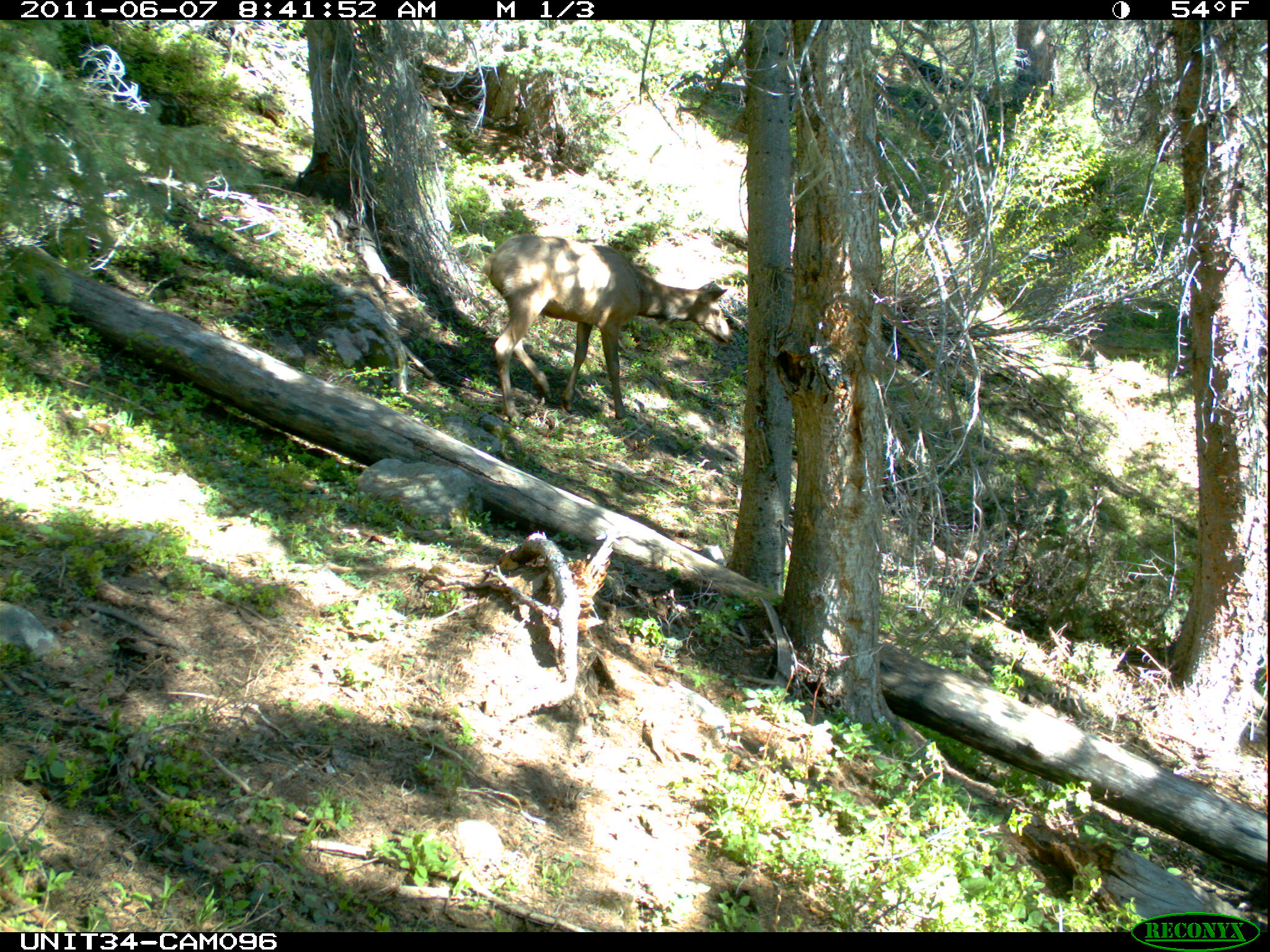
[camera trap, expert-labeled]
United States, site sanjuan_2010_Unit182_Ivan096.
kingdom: Animalia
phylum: Chordata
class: Mammalia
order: Artiodactyla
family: Cervidae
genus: Cervus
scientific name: Cervus elaphus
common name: red deer